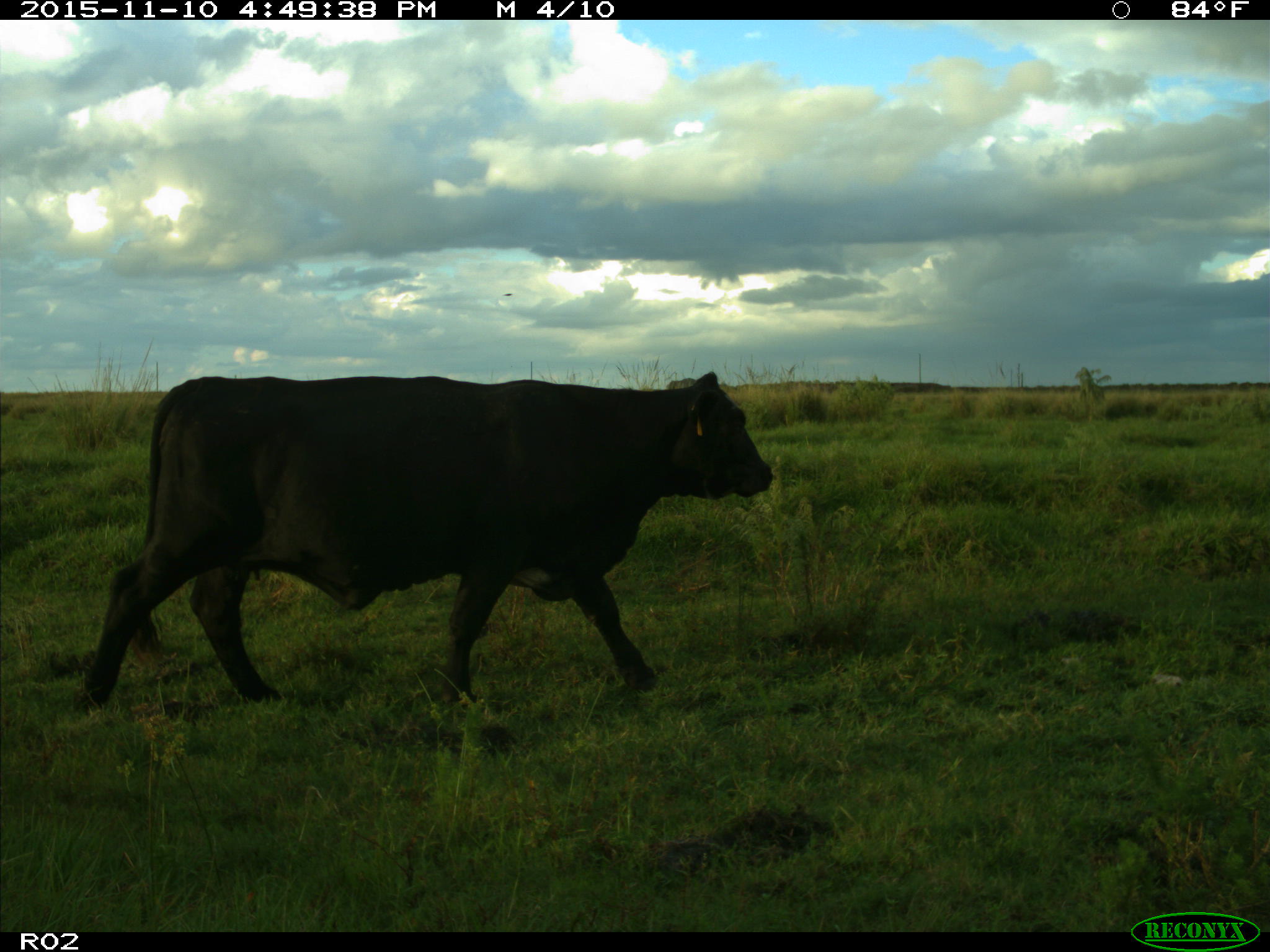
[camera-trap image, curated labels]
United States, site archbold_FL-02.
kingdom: Animalia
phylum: Chordata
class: Mammalia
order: Artiodactyla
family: Bovidae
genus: Bos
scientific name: Bos taurus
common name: domestic cow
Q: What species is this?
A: Bos taurus (domestic cow).